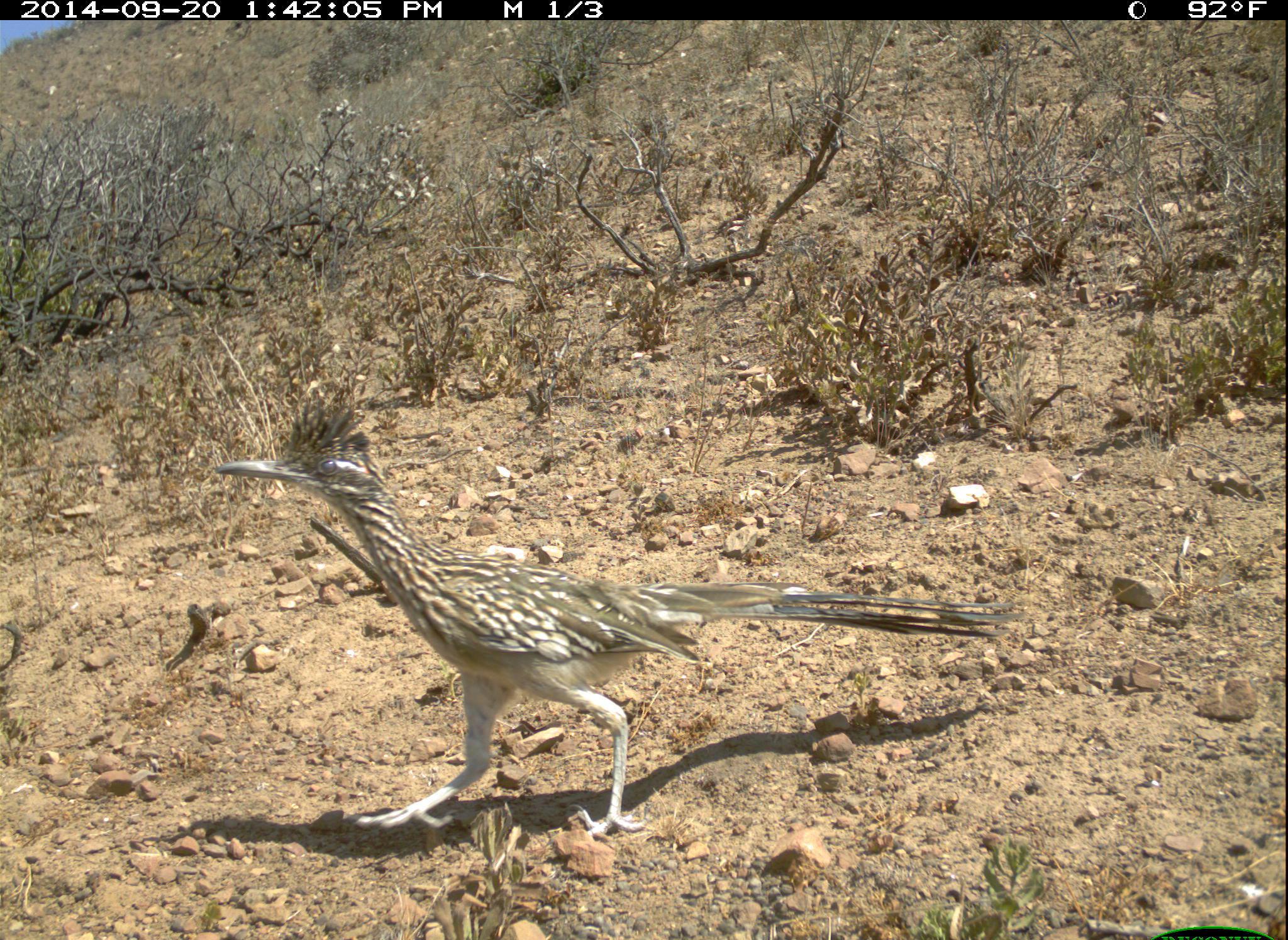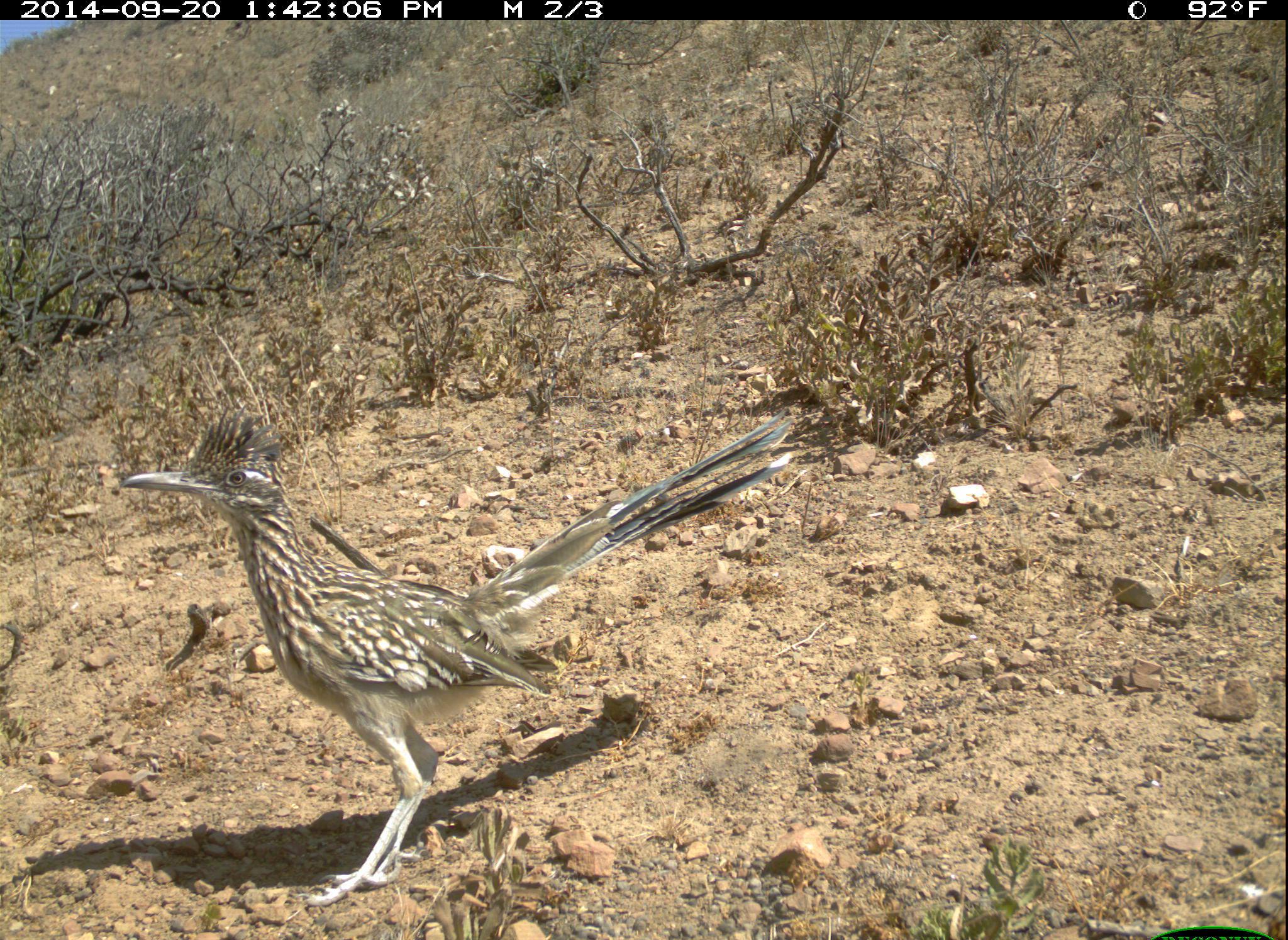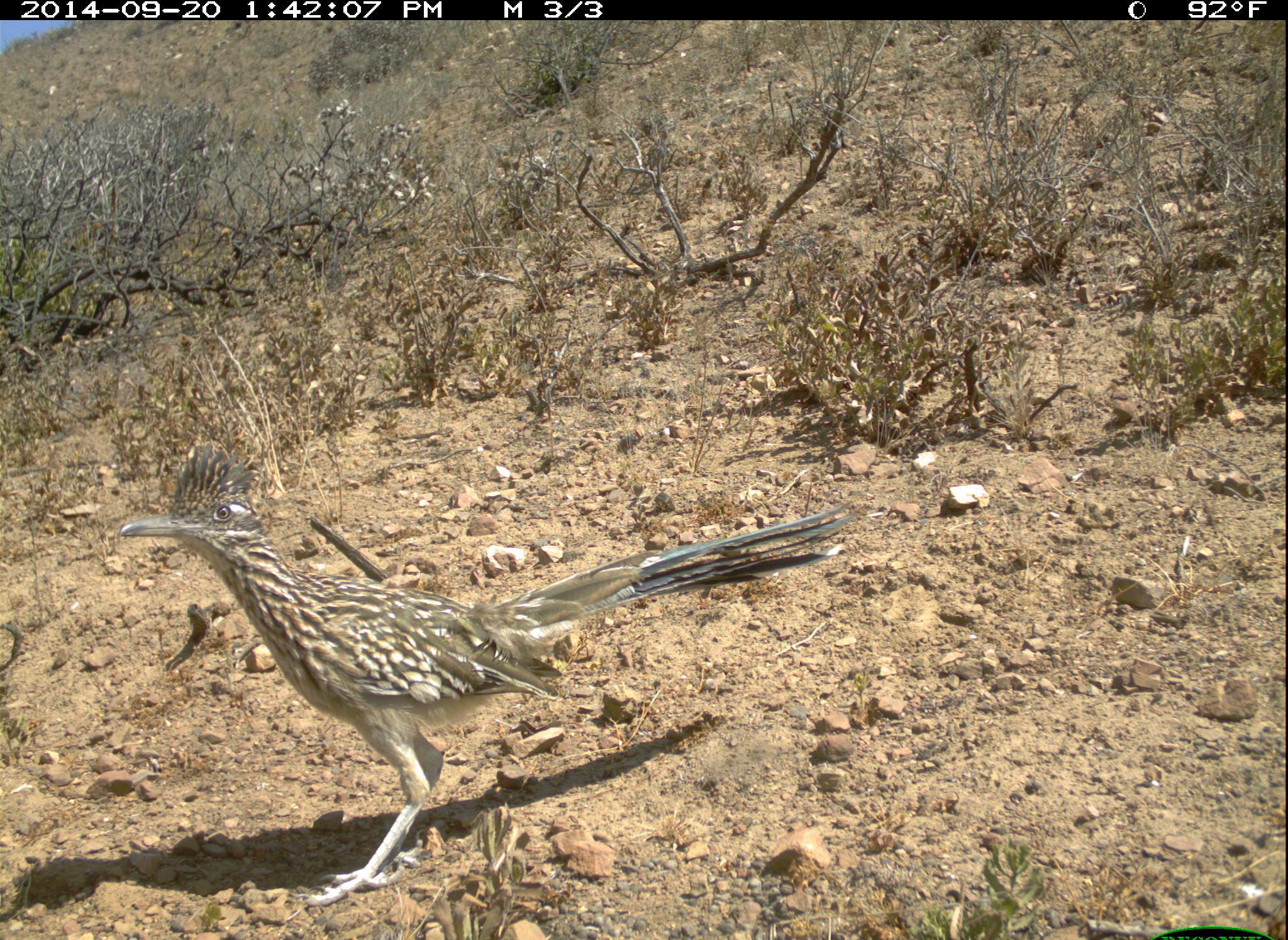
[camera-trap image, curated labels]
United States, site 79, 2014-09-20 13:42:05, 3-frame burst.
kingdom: Animalia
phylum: Chordata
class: Aves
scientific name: Aves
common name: bird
Bird (Aves).